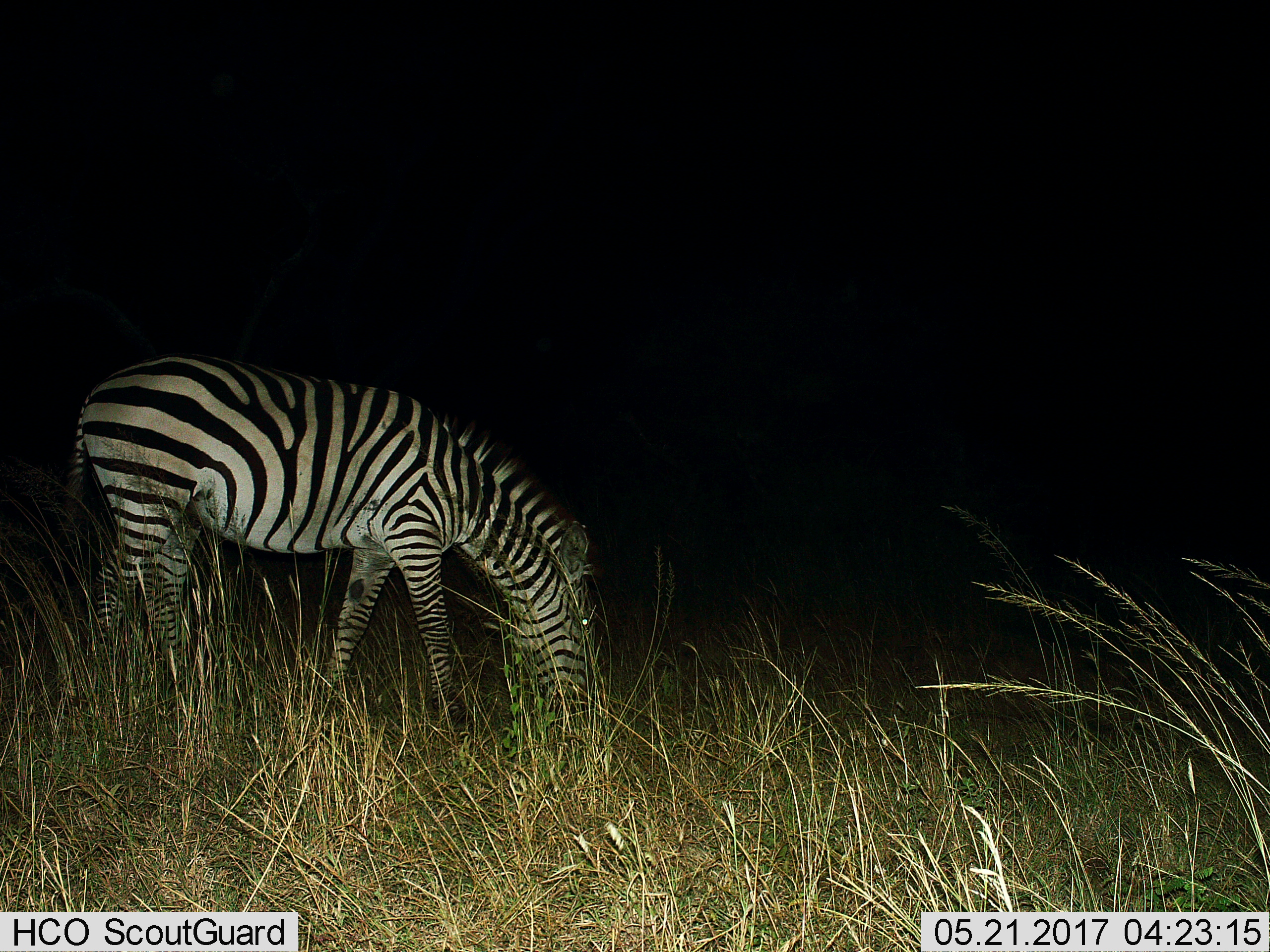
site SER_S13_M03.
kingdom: Animalia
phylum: Chordata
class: Mammalia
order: Perissodactyla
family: Equidae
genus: Equus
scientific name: Equus quagga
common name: plains zebra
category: zebraplains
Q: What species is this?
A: Zebraplains (plains zebra) (Equus quagga).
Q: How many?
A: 1.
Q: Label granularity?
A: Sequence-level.